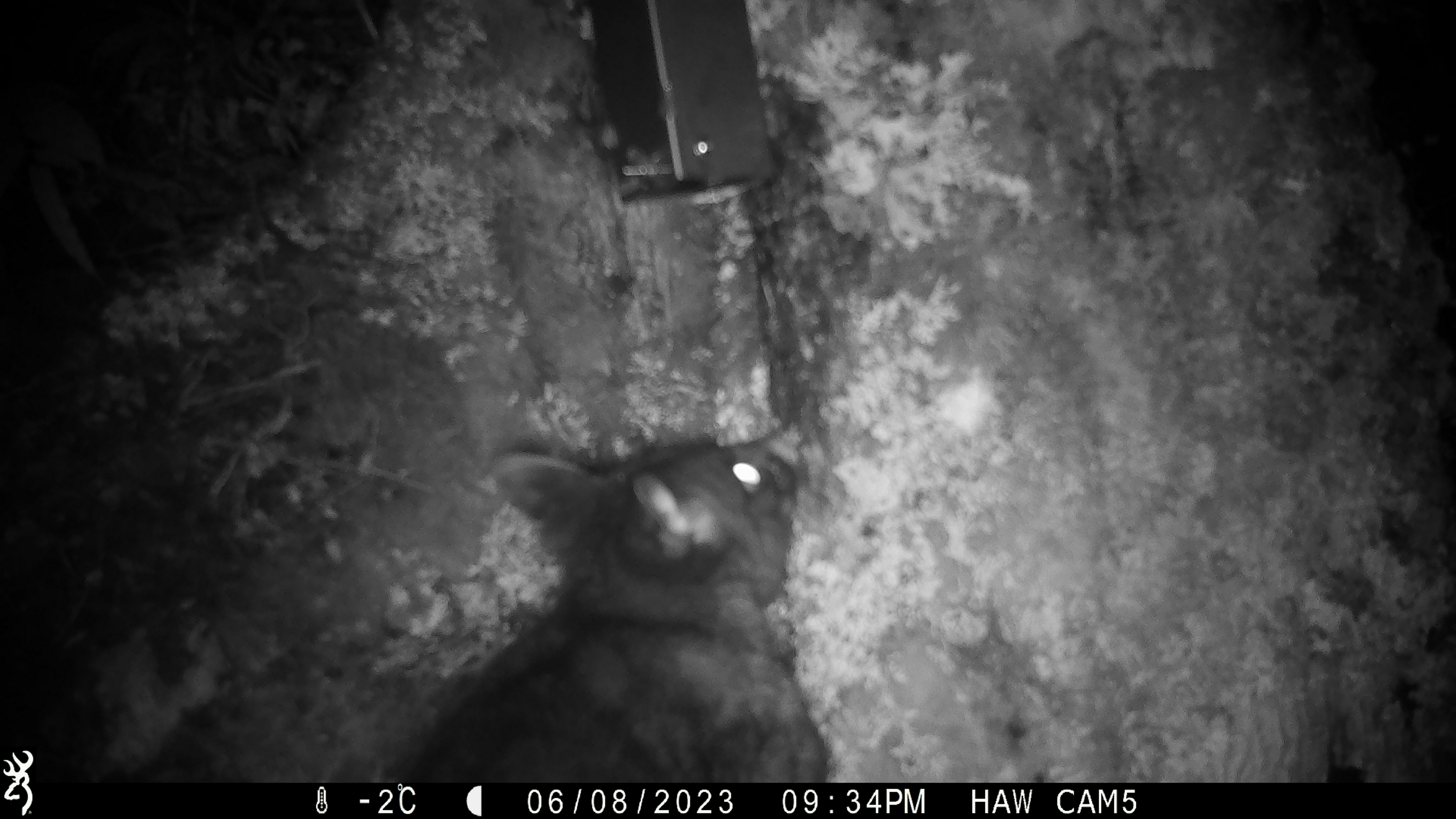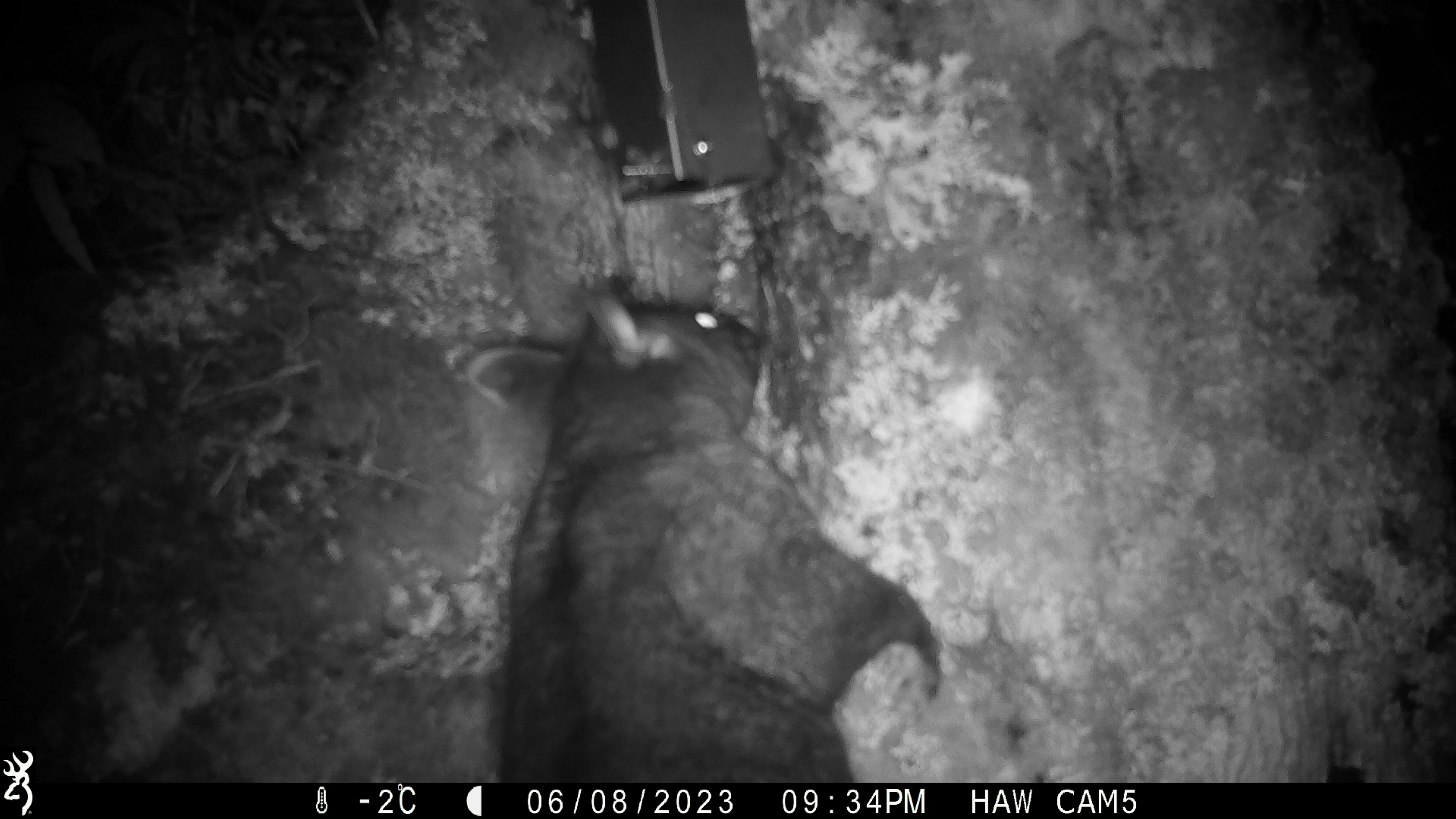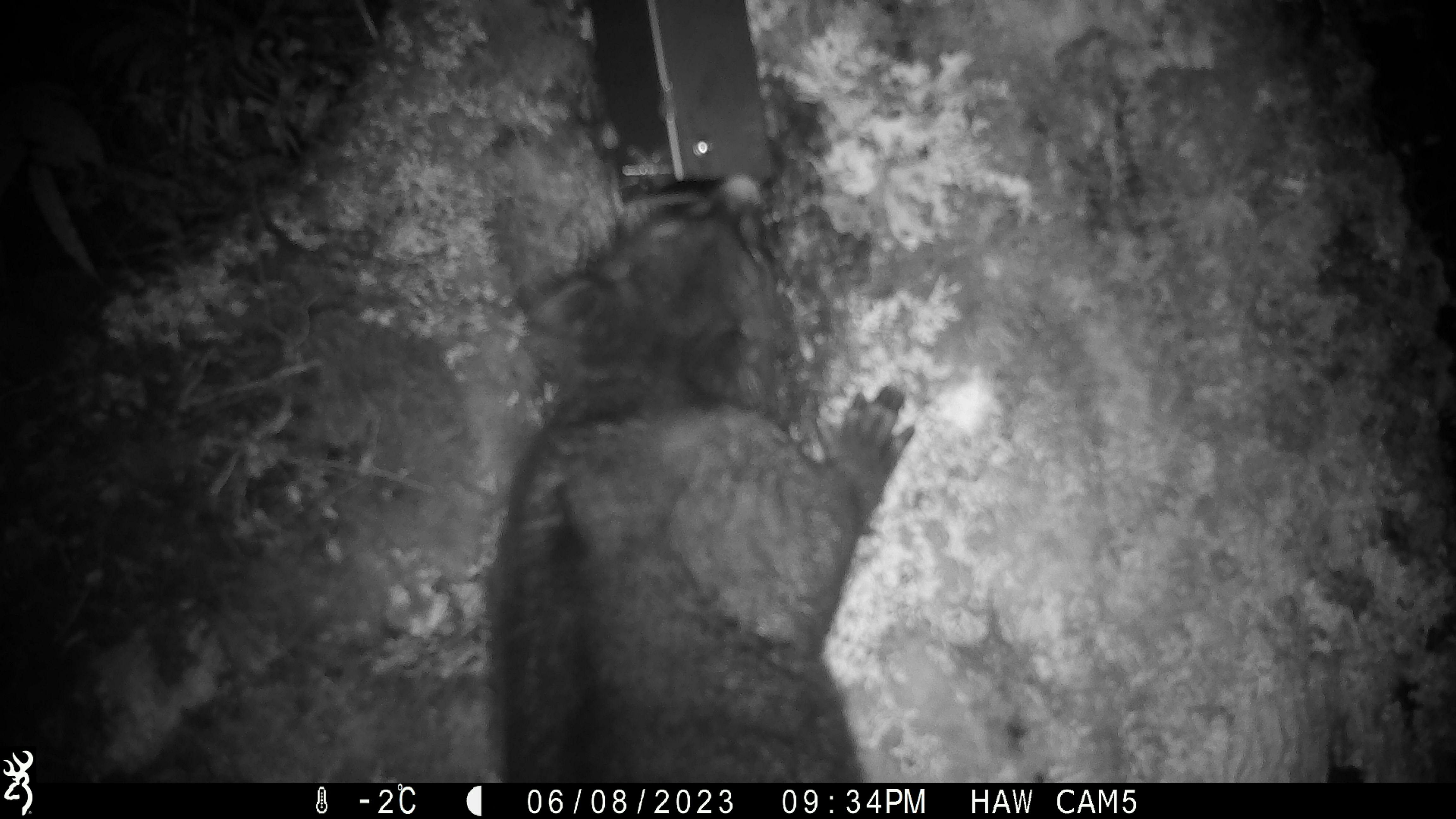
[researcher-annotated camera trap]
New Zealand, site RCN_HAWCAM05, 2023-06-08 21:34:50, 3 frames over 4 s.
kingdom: Animalia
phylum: Chordata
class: Mammalia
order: Diprotodontia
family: Phalangeridae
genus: Trichosurus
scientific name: Trichosurus vulpecula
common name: common brushtail possum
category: possum